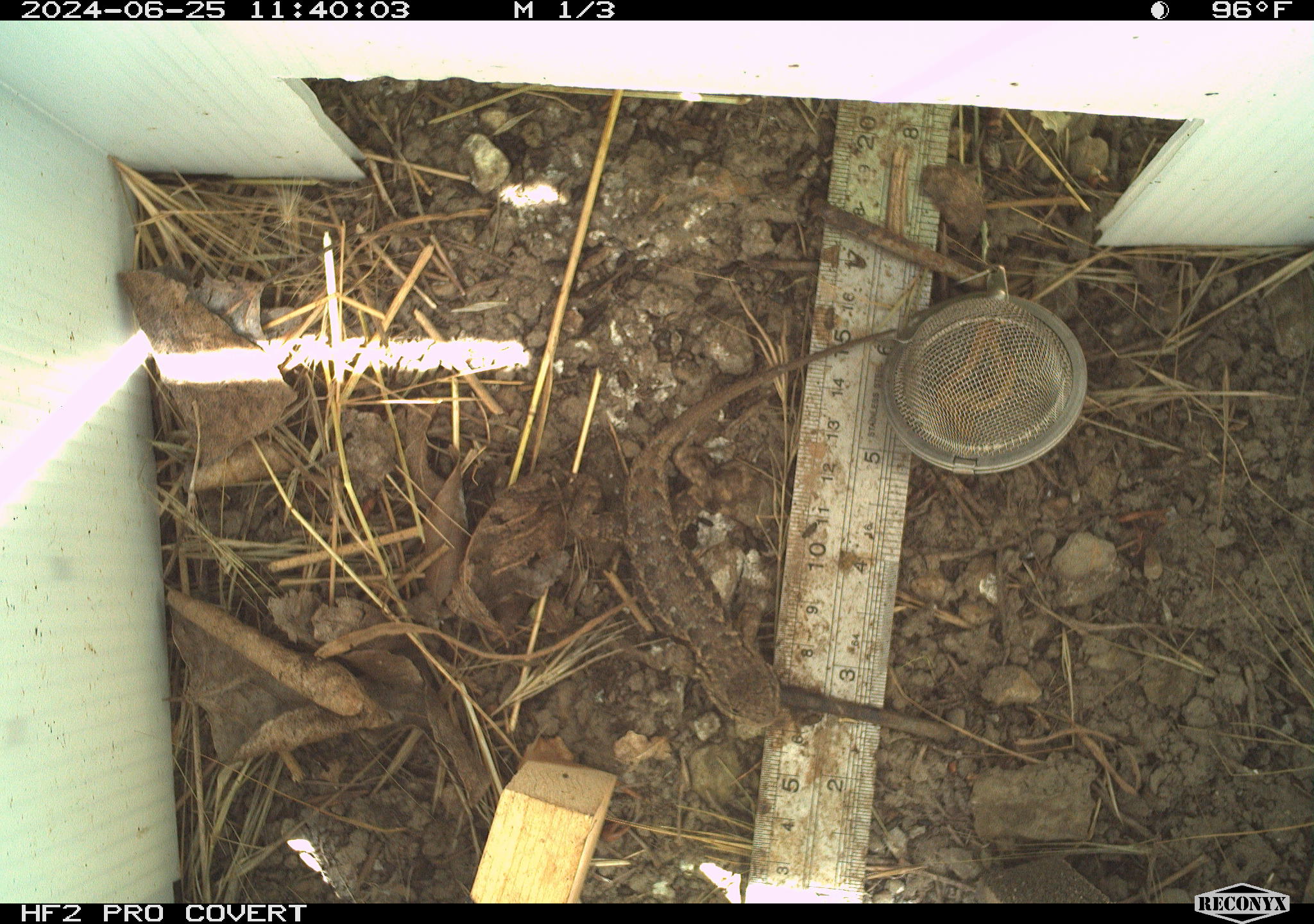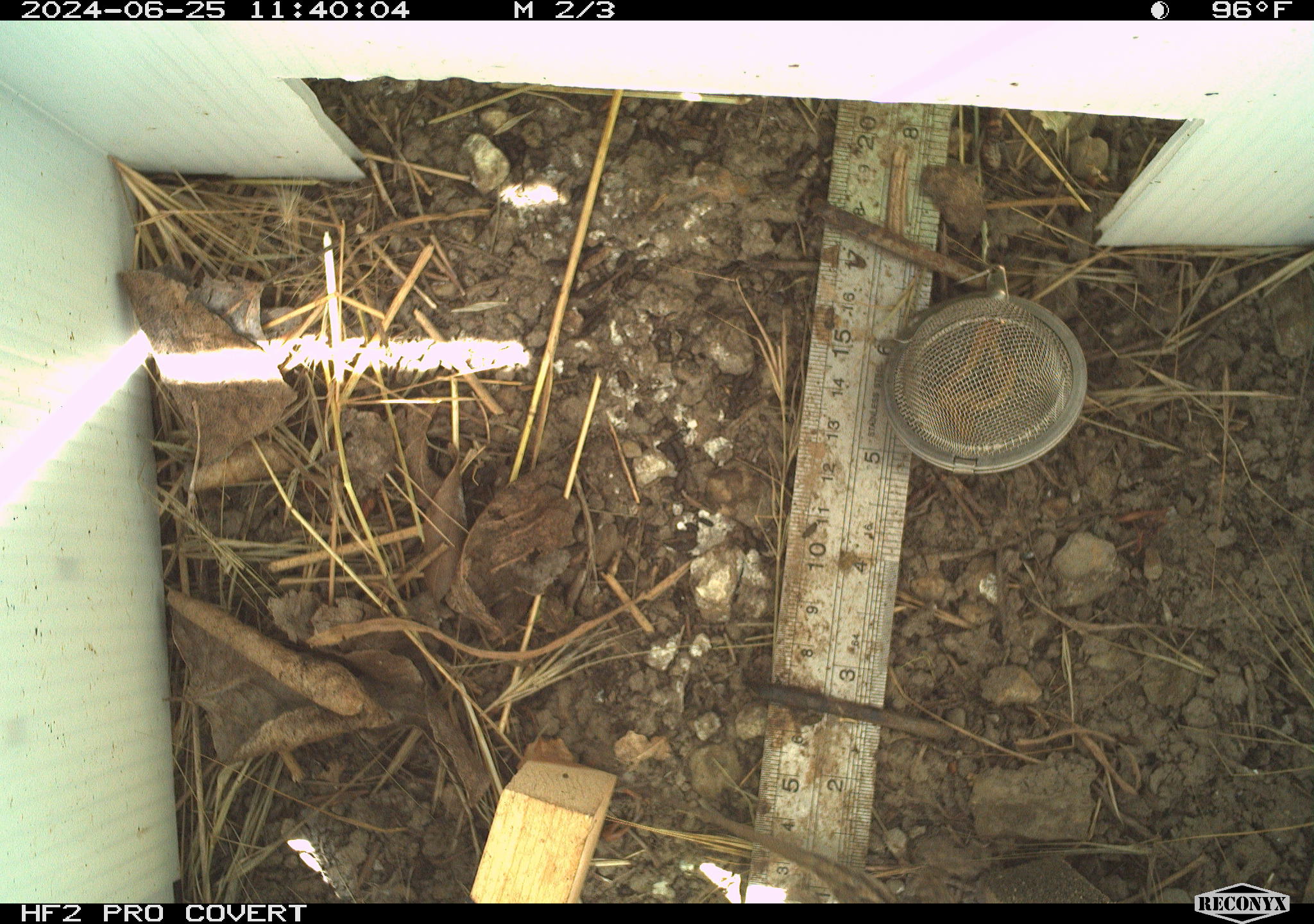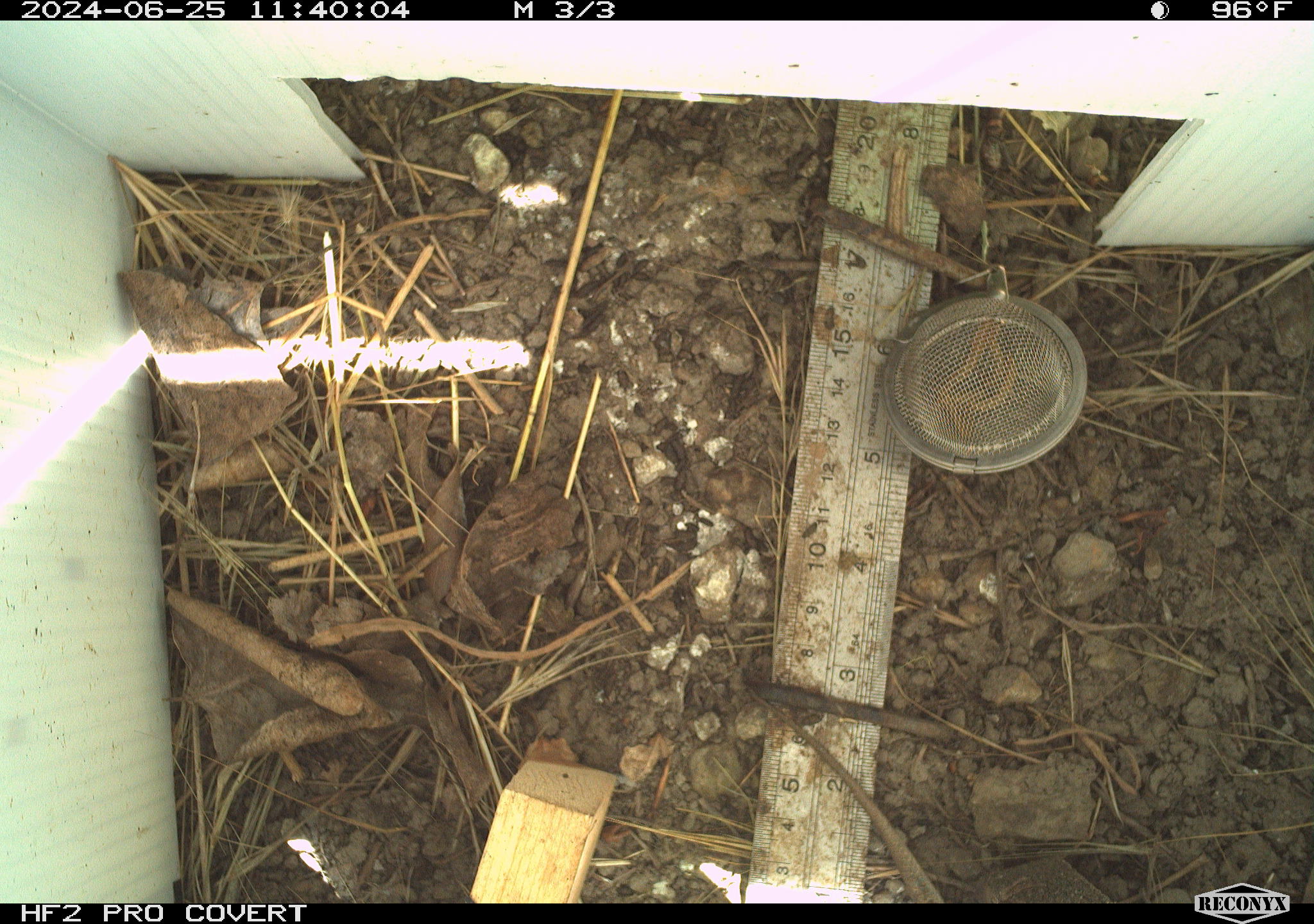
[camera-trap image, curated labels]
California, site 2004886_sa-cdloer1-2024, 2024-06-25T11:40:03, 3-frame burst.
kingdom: Animalia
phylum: Chordata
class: Reptilia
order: Squamata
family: Phrynosomatidae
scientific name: Phrynosomatidae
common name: phrynosomatid lizards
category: phrynosomatidae family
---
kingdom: Animalia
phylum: Chordata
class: Reptilia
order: Squamata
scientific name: Squamata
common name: lizards and snakes